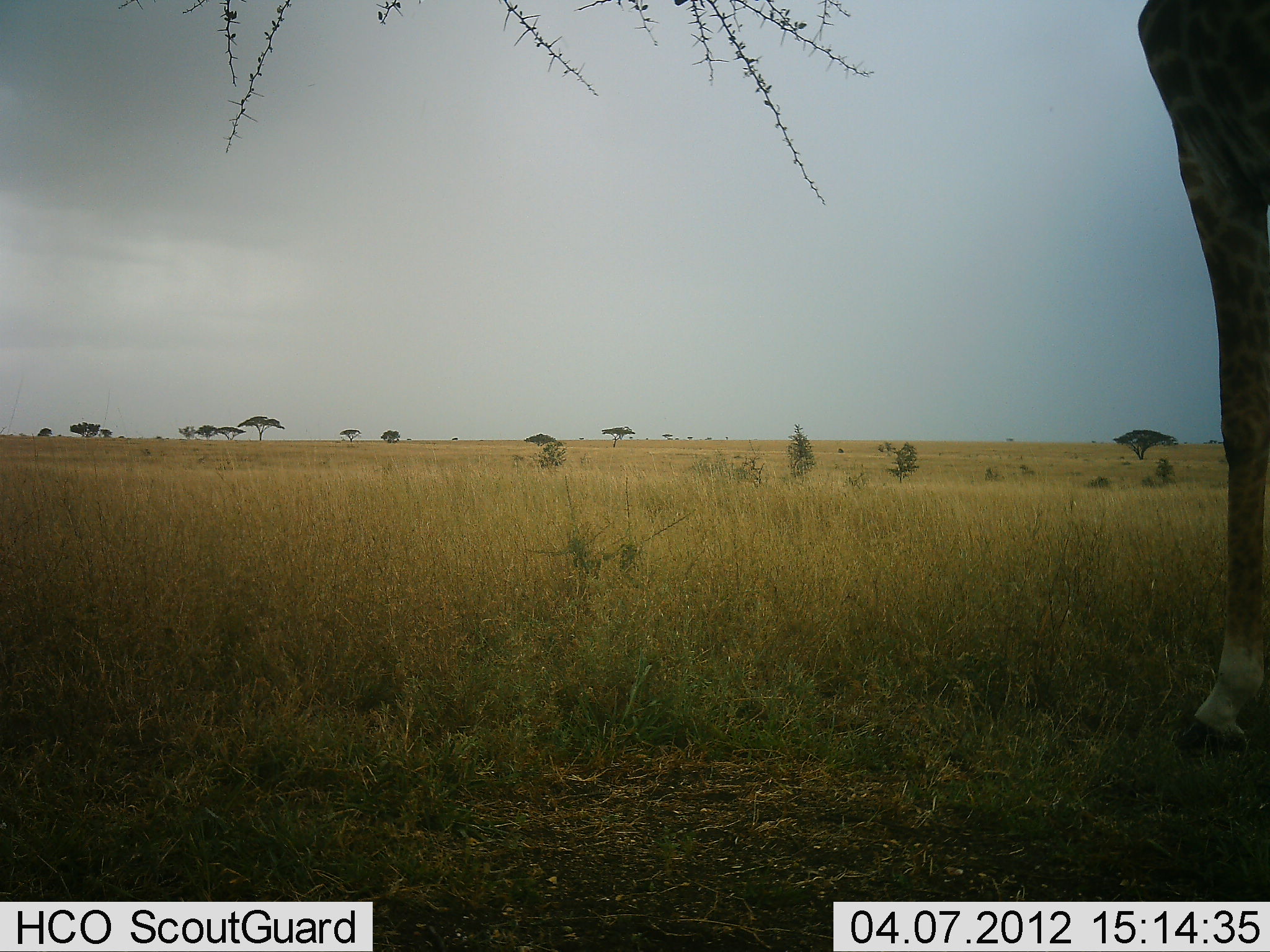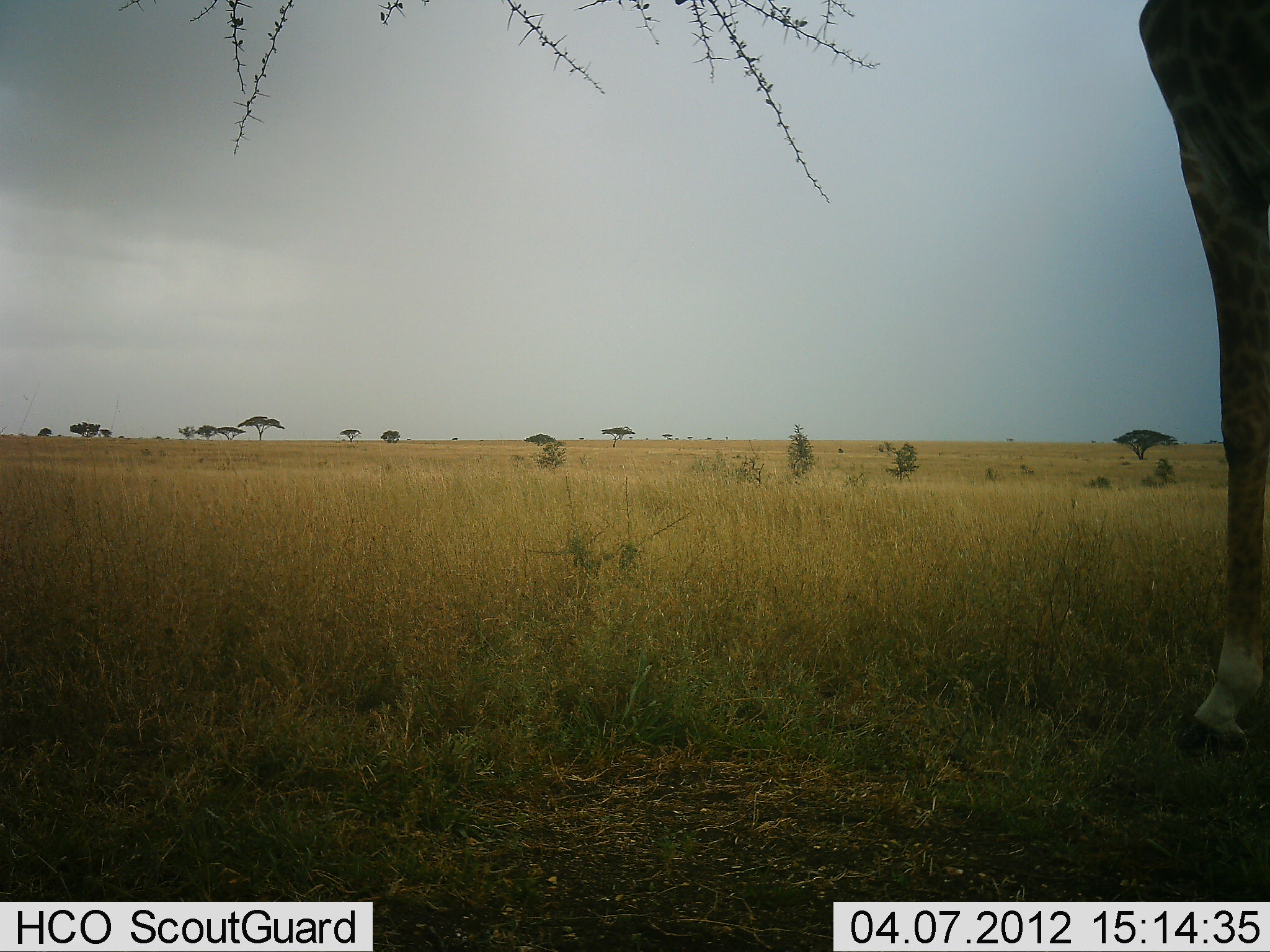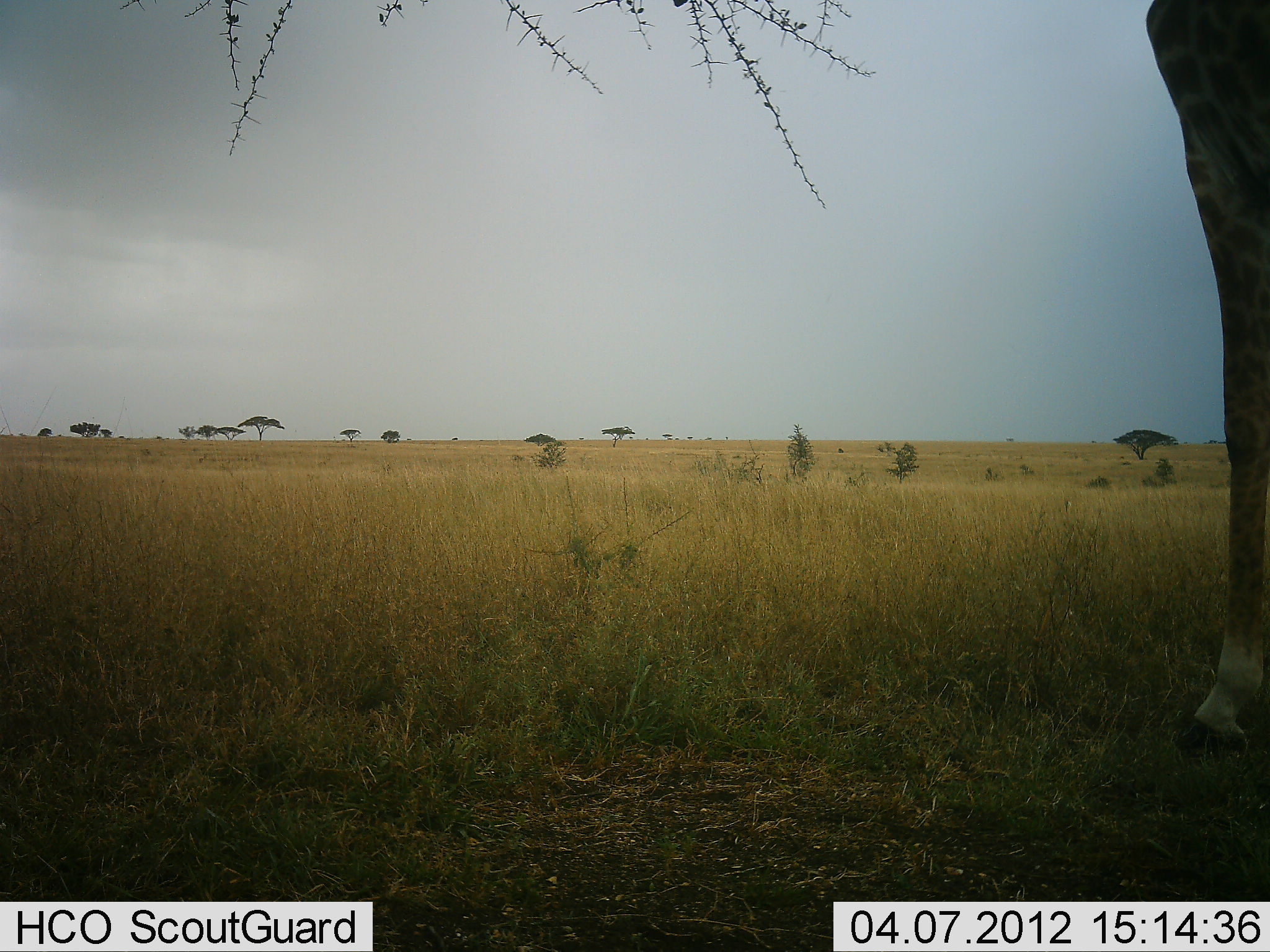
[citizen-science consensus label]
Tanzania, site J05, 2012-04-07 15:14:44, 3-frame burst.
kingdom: Animalia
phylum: Chordata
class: Mammalia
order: Artiodactyla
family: Giraffidae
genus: Giraffa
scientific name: Giraffa camelopardalis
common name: giraffe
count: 1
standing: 78%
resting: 0%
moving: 0%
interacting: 0%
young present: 0%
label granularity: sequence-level